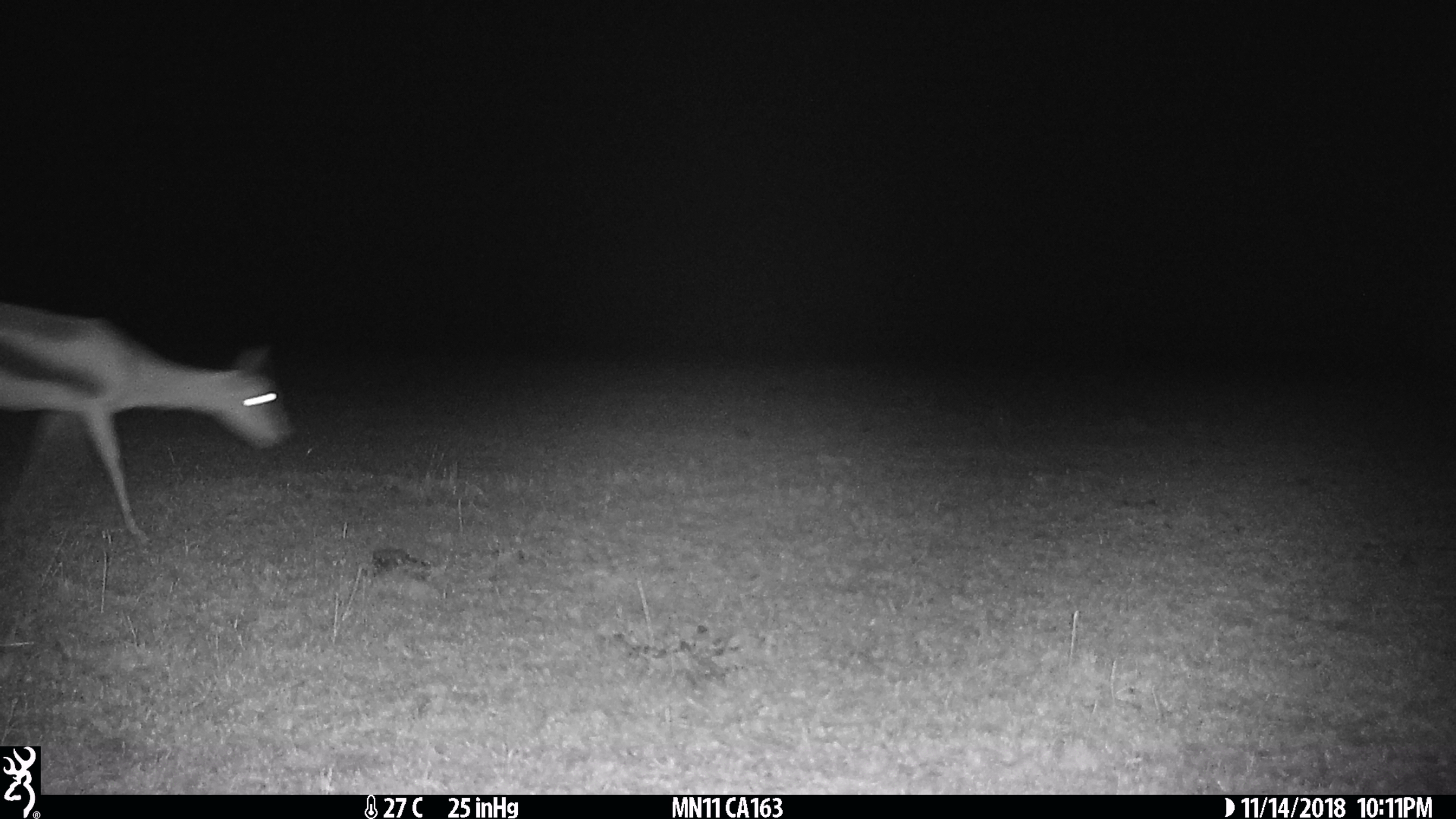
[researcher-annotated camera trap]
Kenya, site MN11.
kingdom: Animalia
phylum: Chordata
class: Mammalia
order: Artiodactyla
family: Bovidae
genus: Eudorcas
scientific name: Eudorcas thomsonii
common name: thomon's gazelle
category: gazelle thomsons